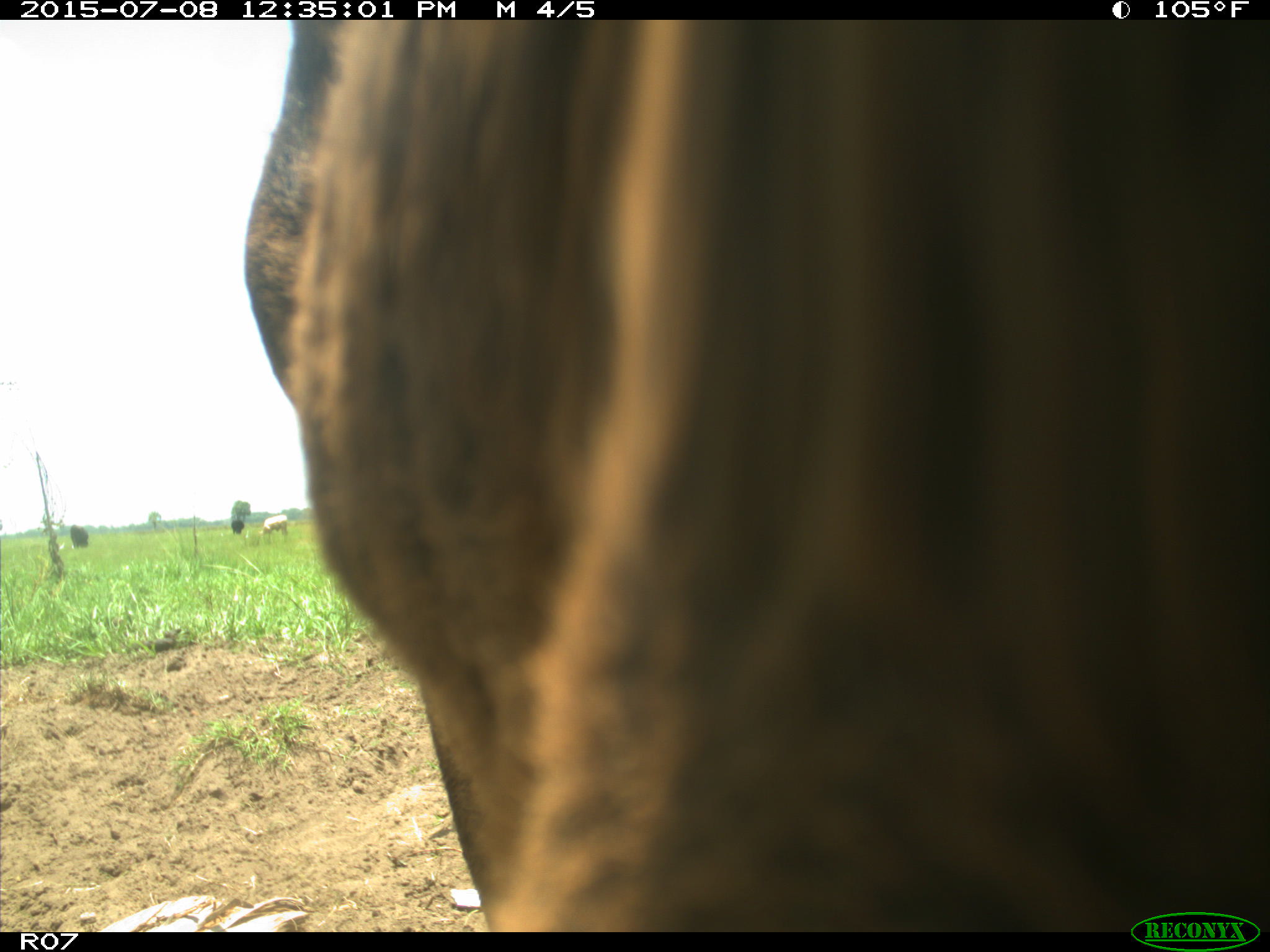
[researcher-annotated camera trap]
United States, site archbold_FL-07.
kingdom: Animalia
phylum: Chordata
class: Mammalia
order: Artiodactyla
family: Bovidae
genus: Bos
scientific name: Bos taurus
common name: domestic cow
Bos taurus (domestic cow).